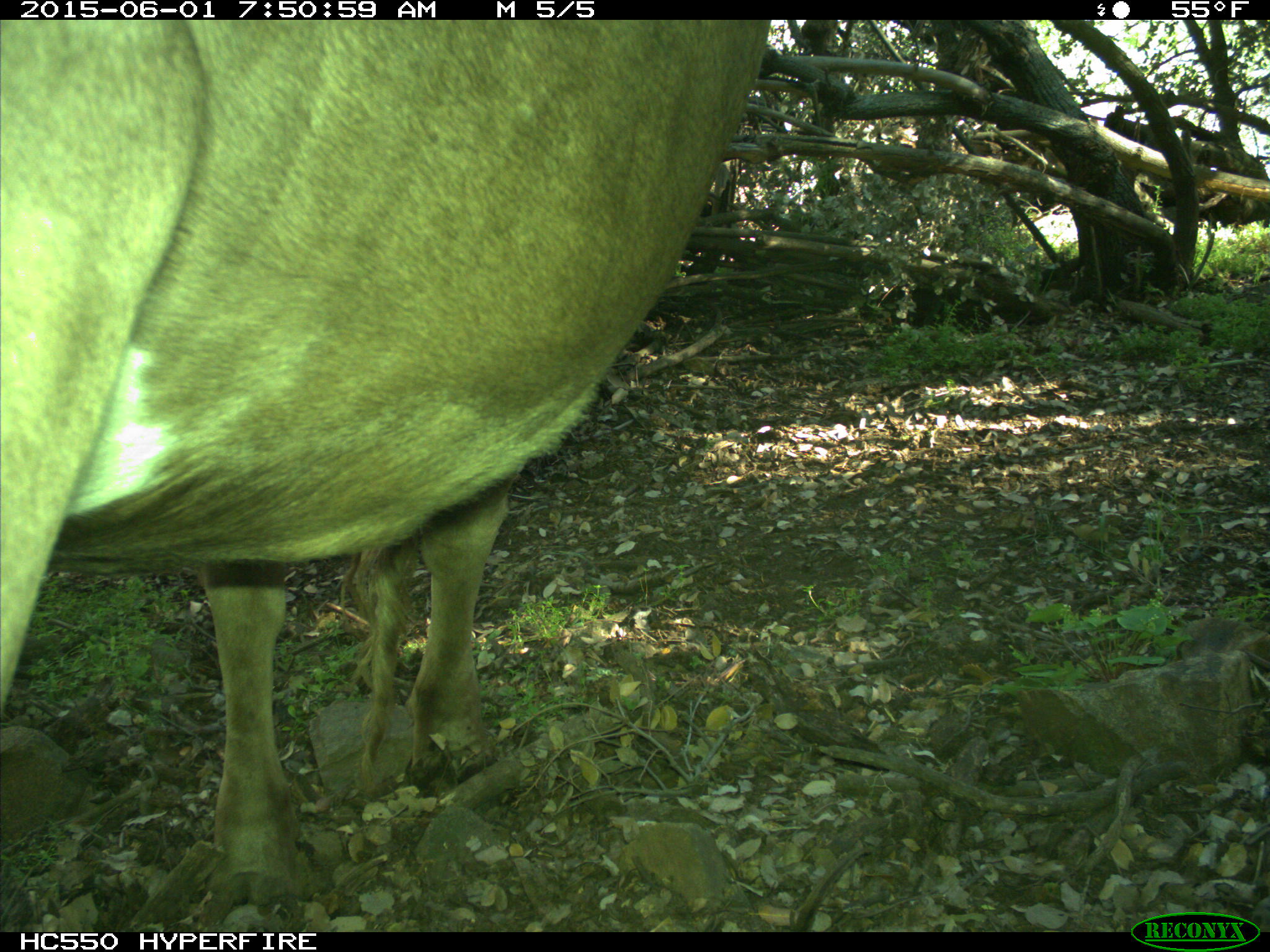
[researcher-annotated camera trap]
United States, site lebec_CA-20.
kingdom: Animalia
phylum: Chordata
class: Mammalia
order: Artiodactyla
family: Bovidae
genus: Bos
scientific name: Bos taurus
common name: domestic cow